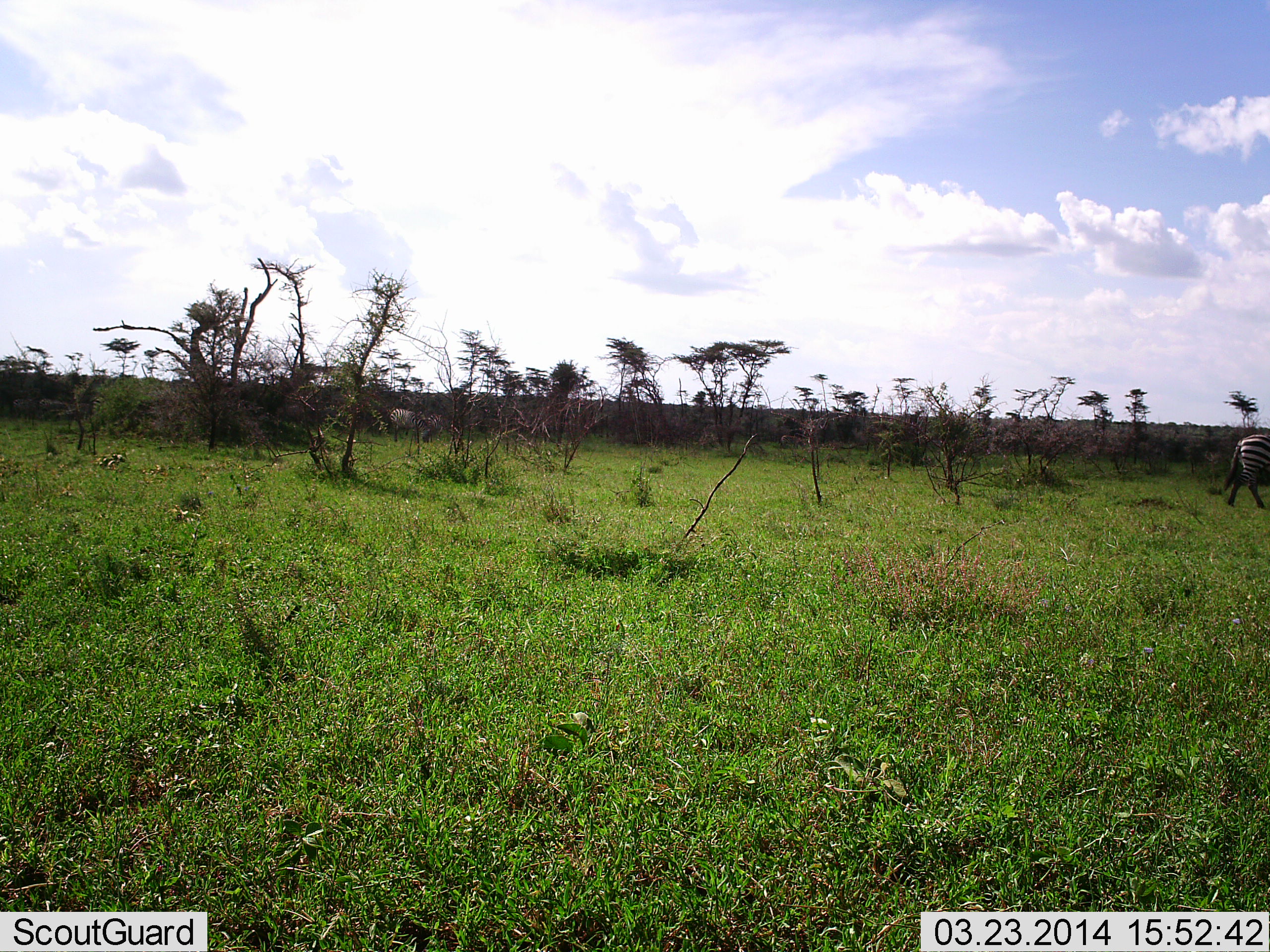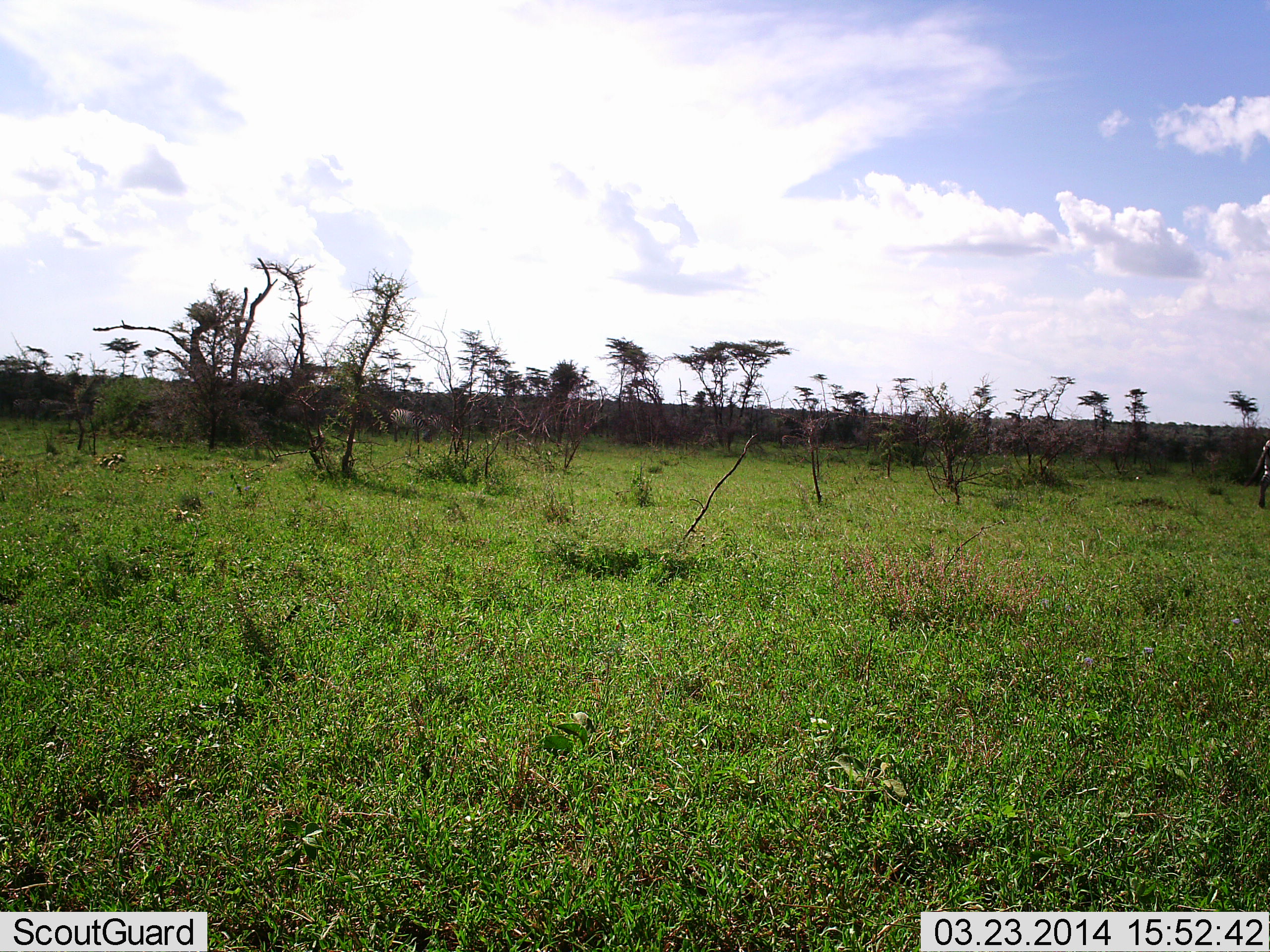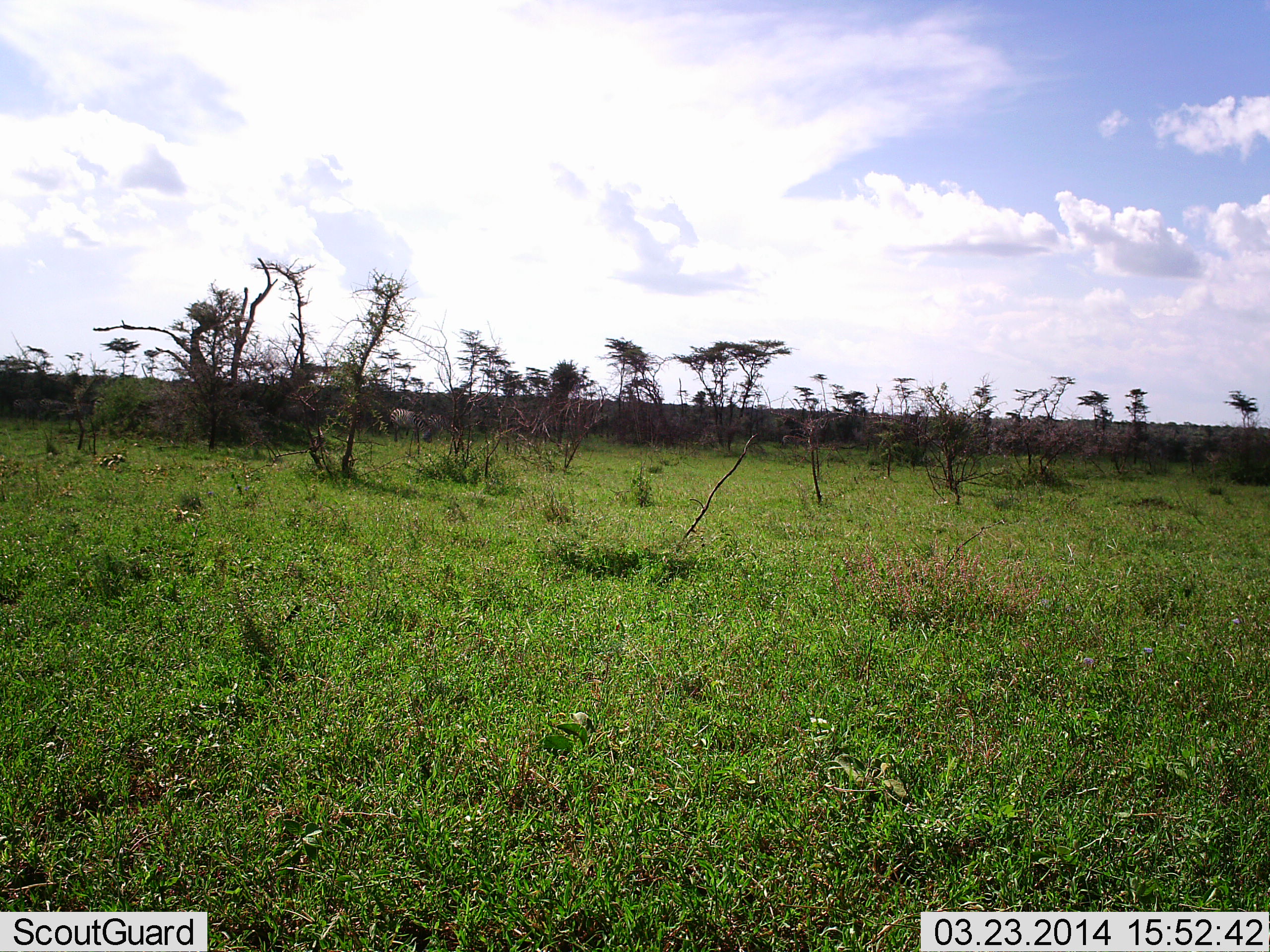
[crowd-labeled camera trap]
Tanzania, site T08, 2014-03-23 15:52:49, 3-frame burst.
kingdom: Animalia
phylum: Chordata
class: Mammalia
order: Perissodactyla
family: Equidae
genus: Equus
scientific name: Equus quagga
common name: plains zebra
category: zebra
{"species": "zebra (plains zebra) (Equus quagga)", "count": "1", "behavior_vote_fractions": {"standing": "10%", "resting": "0%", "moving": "100%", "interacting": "0%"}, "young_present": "0%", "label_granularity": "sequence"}